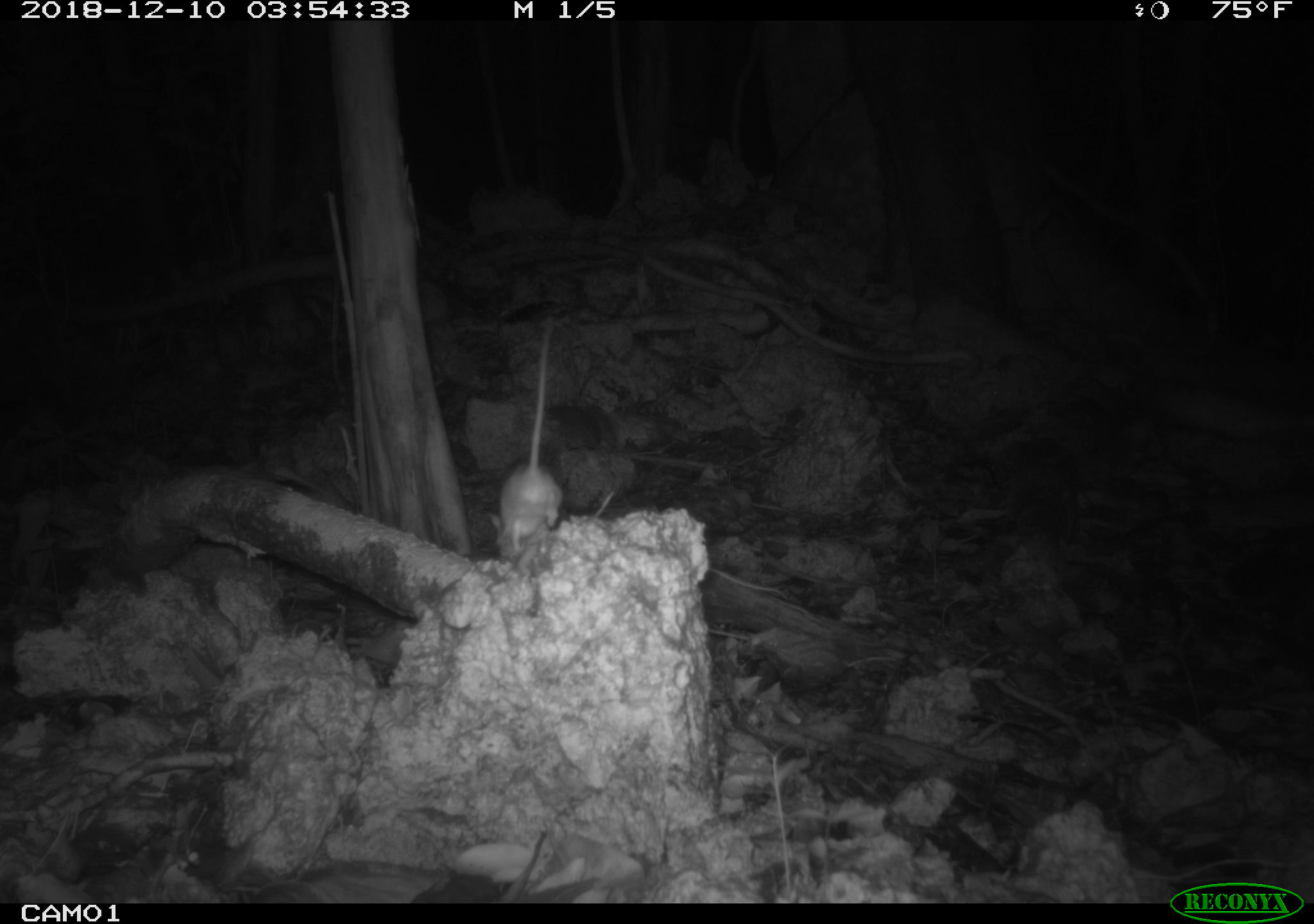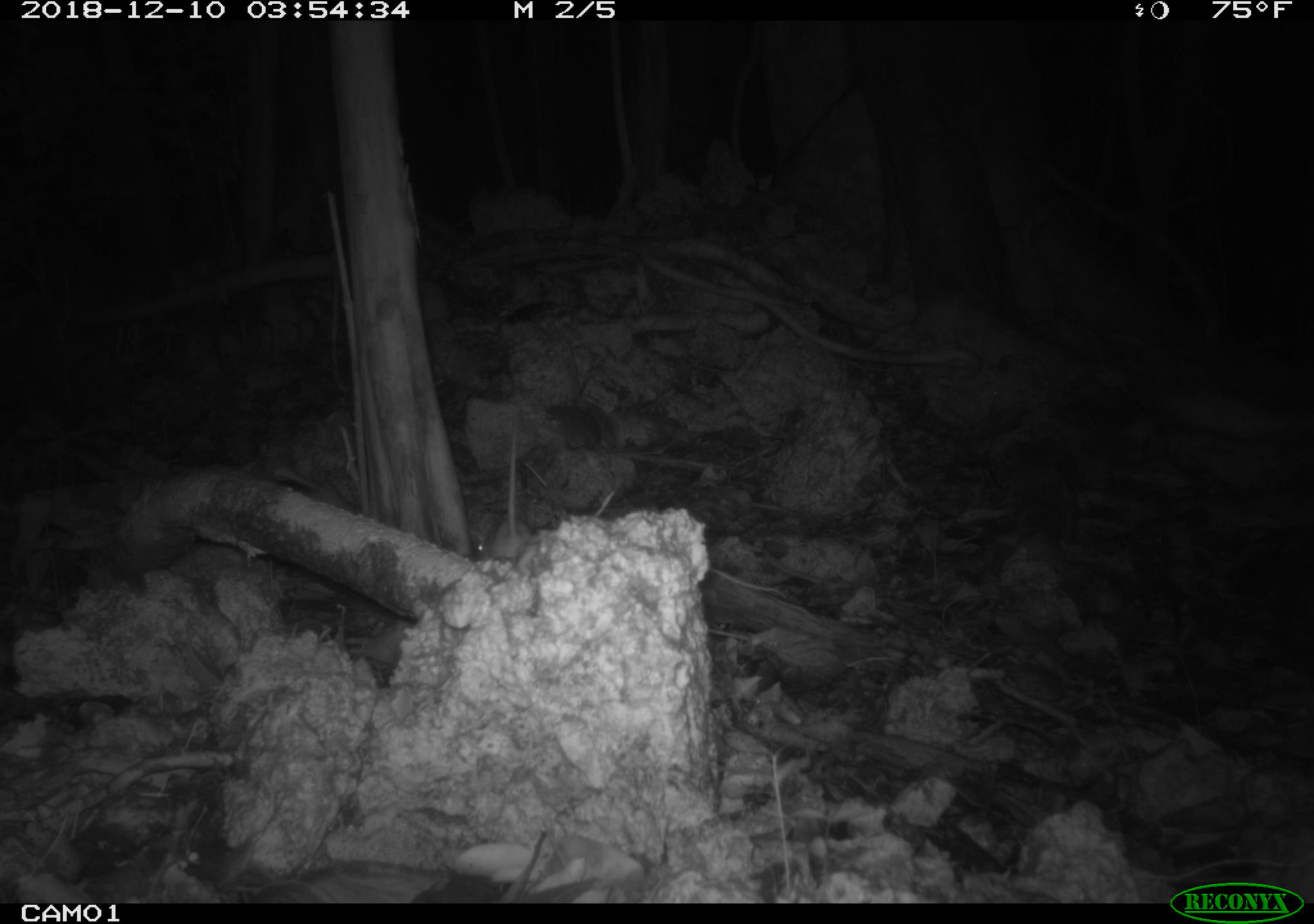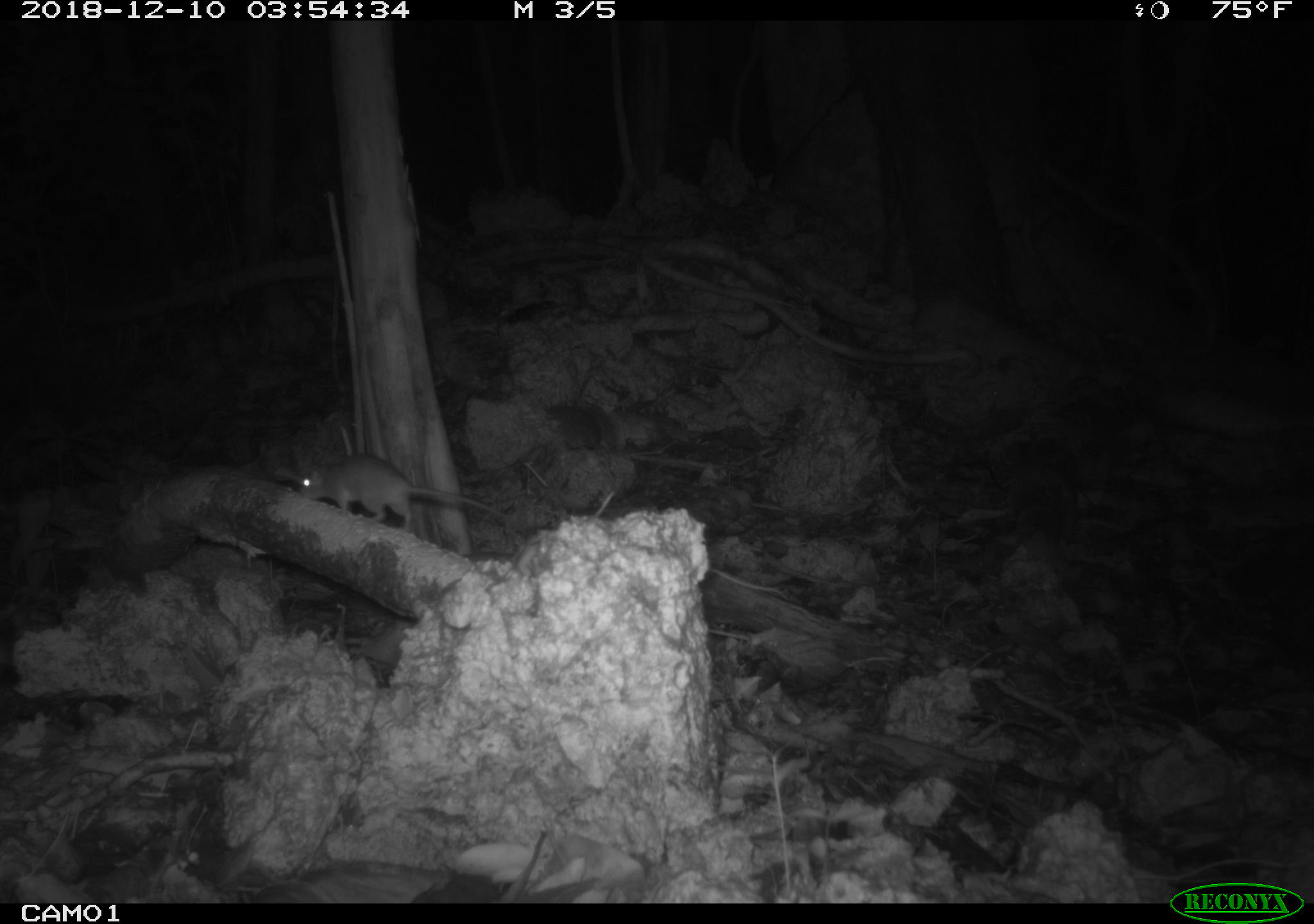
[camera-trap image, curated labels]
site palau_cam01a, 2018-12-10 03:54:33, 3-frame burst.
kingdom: Animalia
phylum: Chordata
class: Mammalia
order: Rodentia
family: Muridae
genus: Rattus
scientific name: Rattus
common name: rat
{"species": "rat (Rattus)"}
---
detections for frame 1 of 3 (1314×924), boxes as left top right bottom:
rat: 495 320 559 582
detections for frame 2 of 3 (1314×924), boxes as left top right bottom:
rat: 473 420 532 572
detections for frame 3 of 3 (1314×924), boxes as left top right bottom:
rat: 289 452 479 550